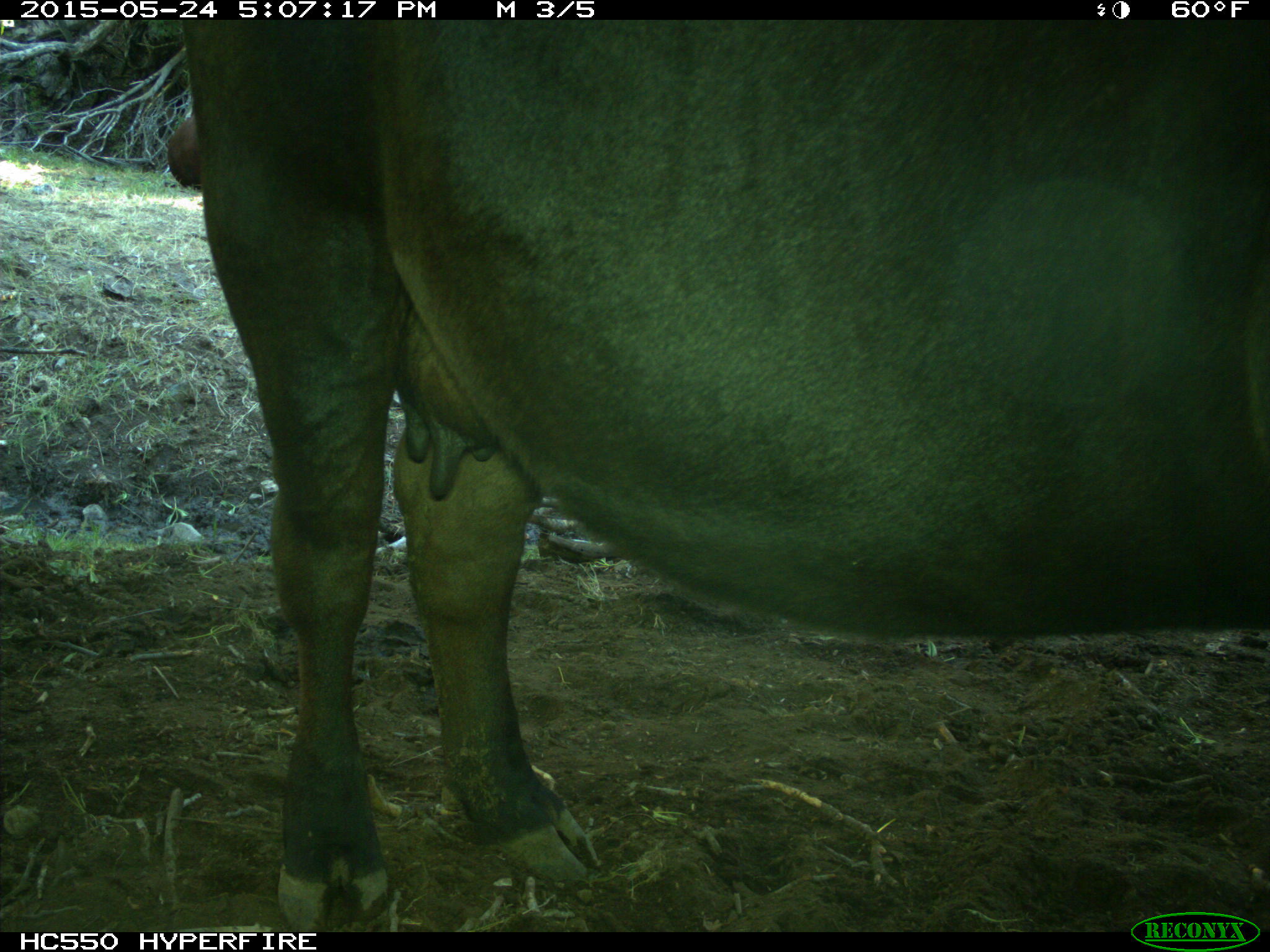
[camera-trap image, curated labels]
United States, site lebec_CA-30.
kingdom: Animalia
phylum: Chordata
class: Mammalia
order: Artiodactyla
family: Bovidae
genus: Bos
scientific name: Bos taurus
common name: domestic cow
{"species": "Bos taurus (domestic cow)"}